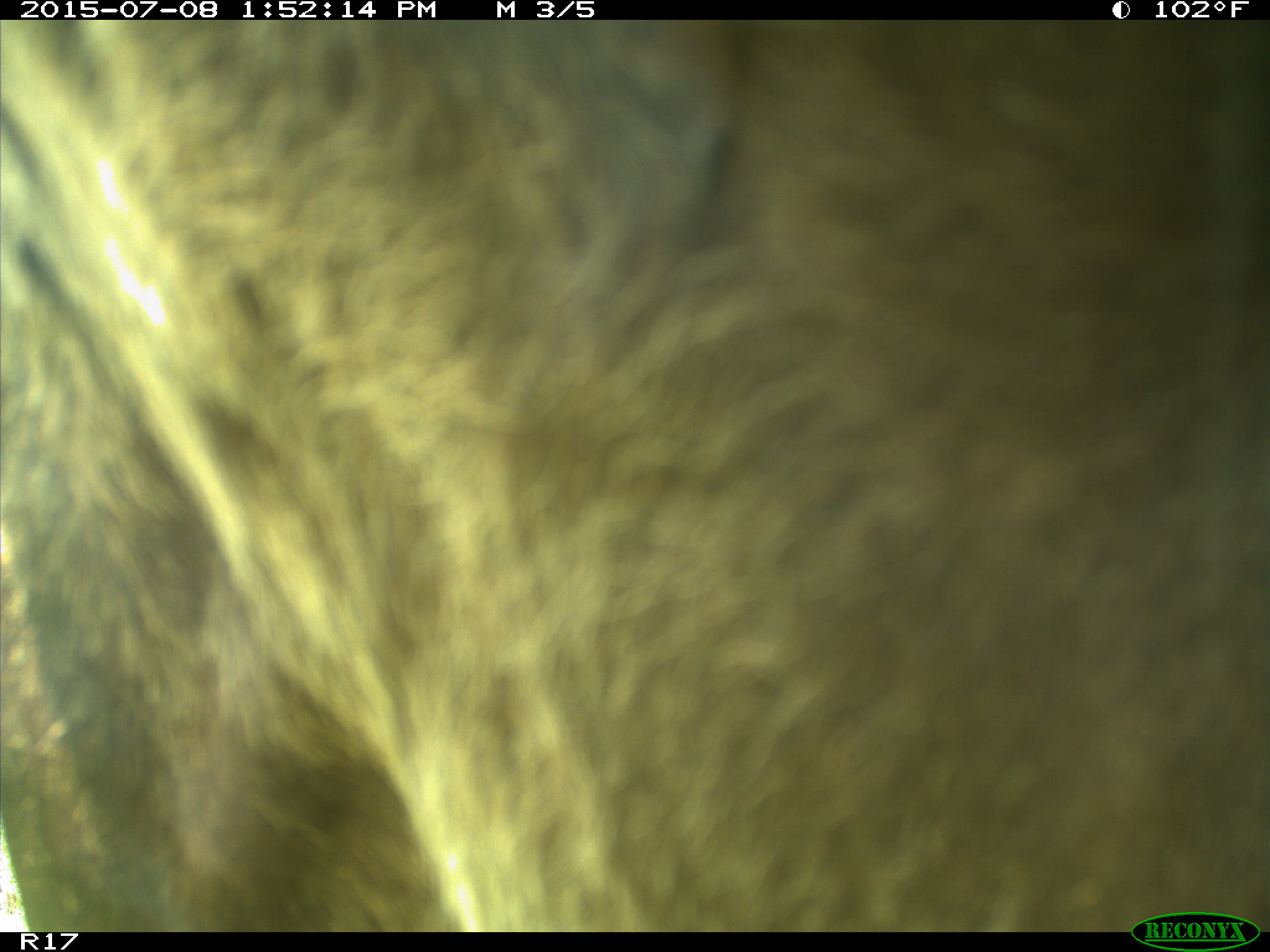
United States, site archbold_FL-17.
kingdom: Animalia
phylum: Chordata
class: Mammalia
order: Artiodactyla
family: Bovidae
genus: Bos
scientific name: Bos taurus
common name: domestic cow